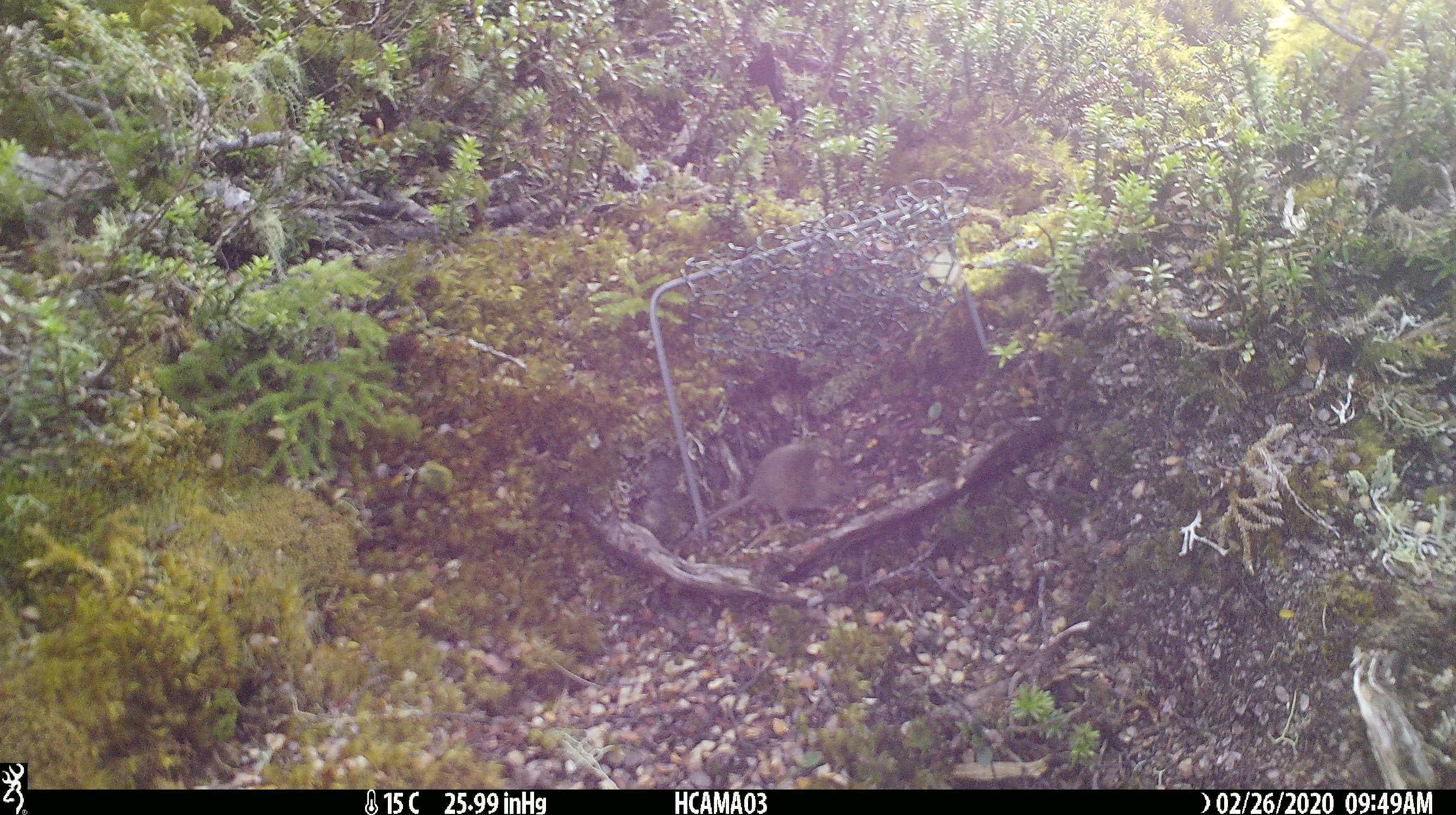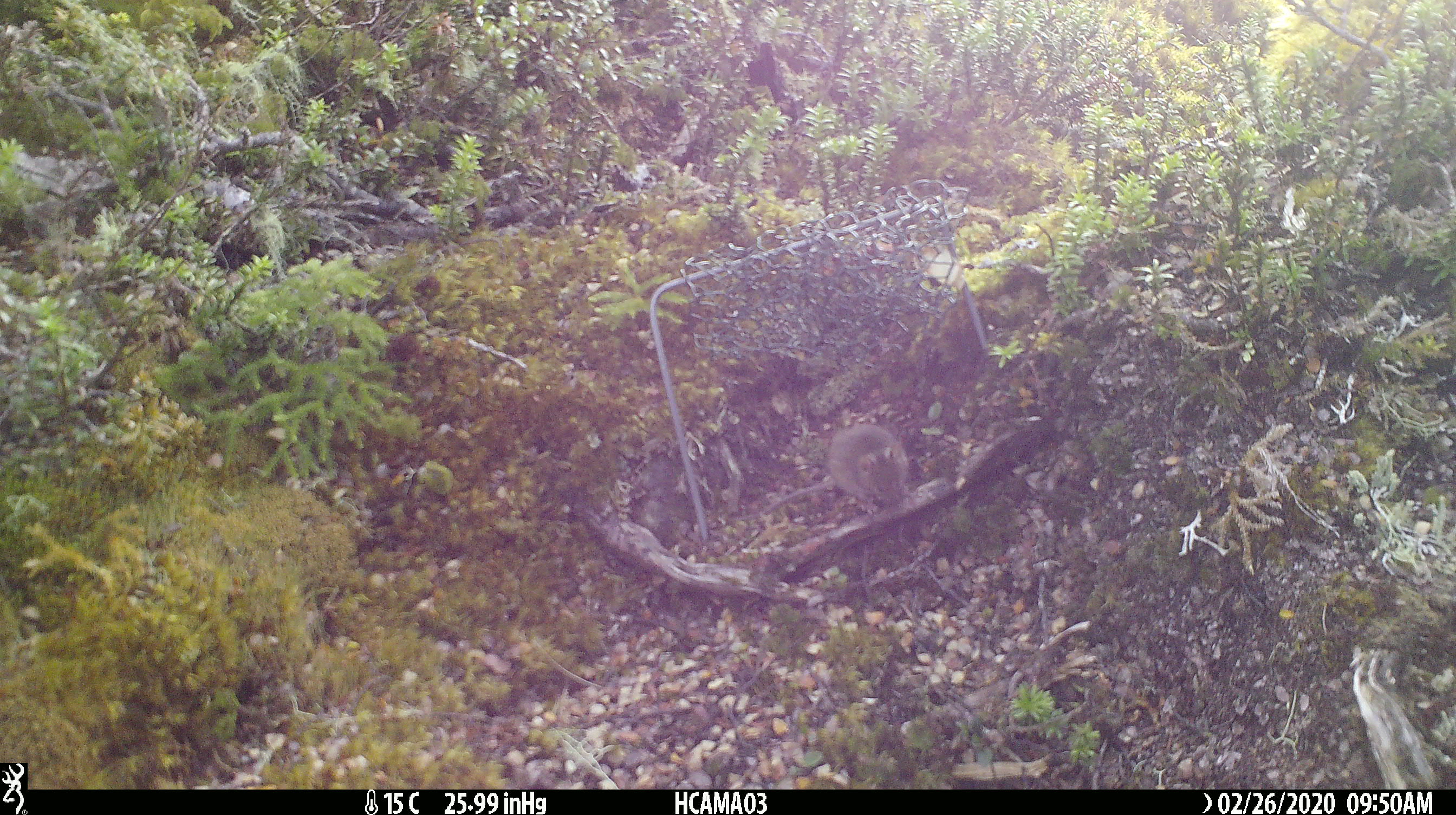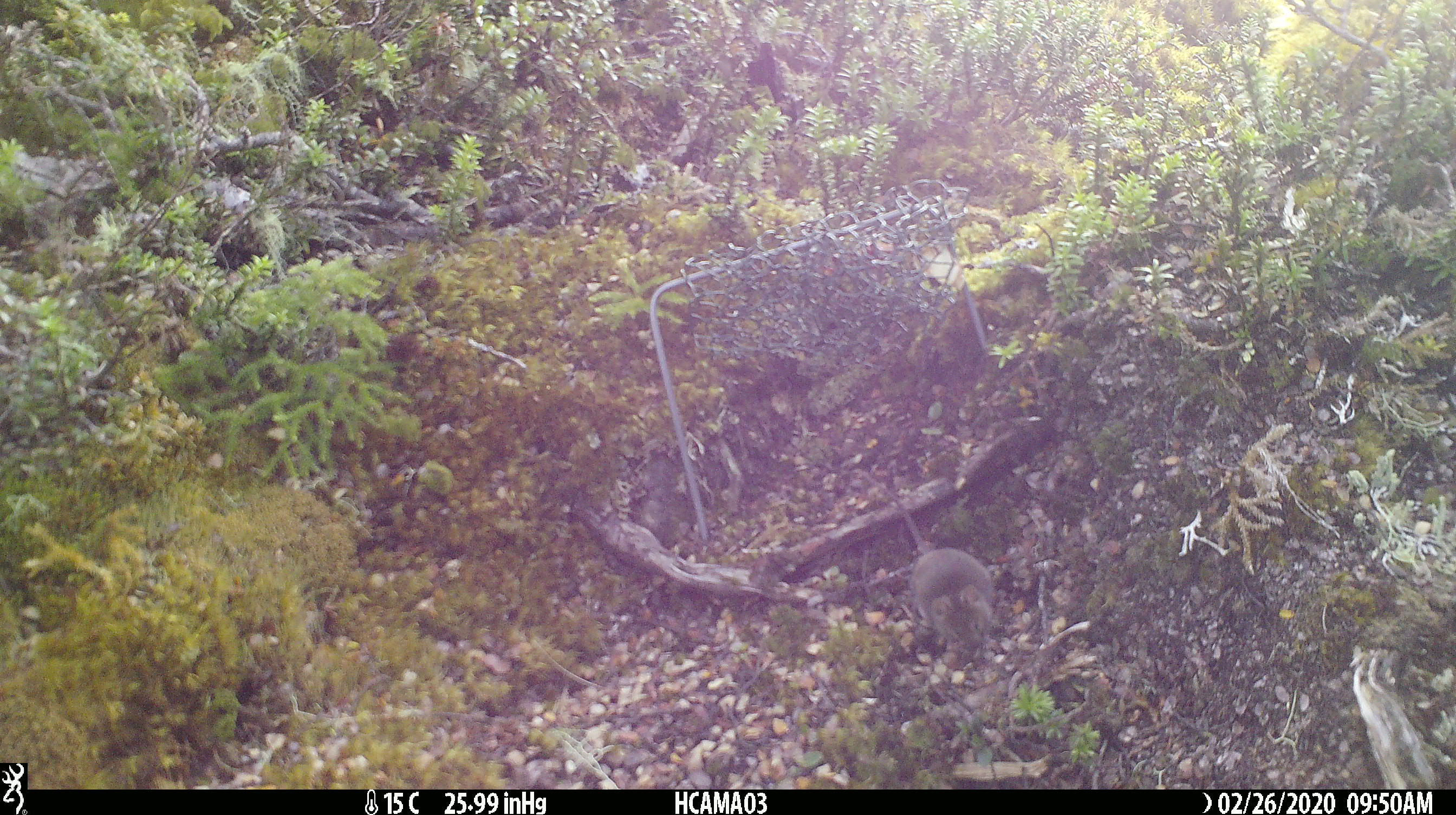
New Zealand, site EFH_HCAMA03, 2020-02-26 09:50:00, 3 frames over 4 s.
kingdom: Animalia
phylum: Chordata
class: Mammalia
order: Rodentia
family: Muridae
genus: Mus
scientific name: Mus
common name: mouse